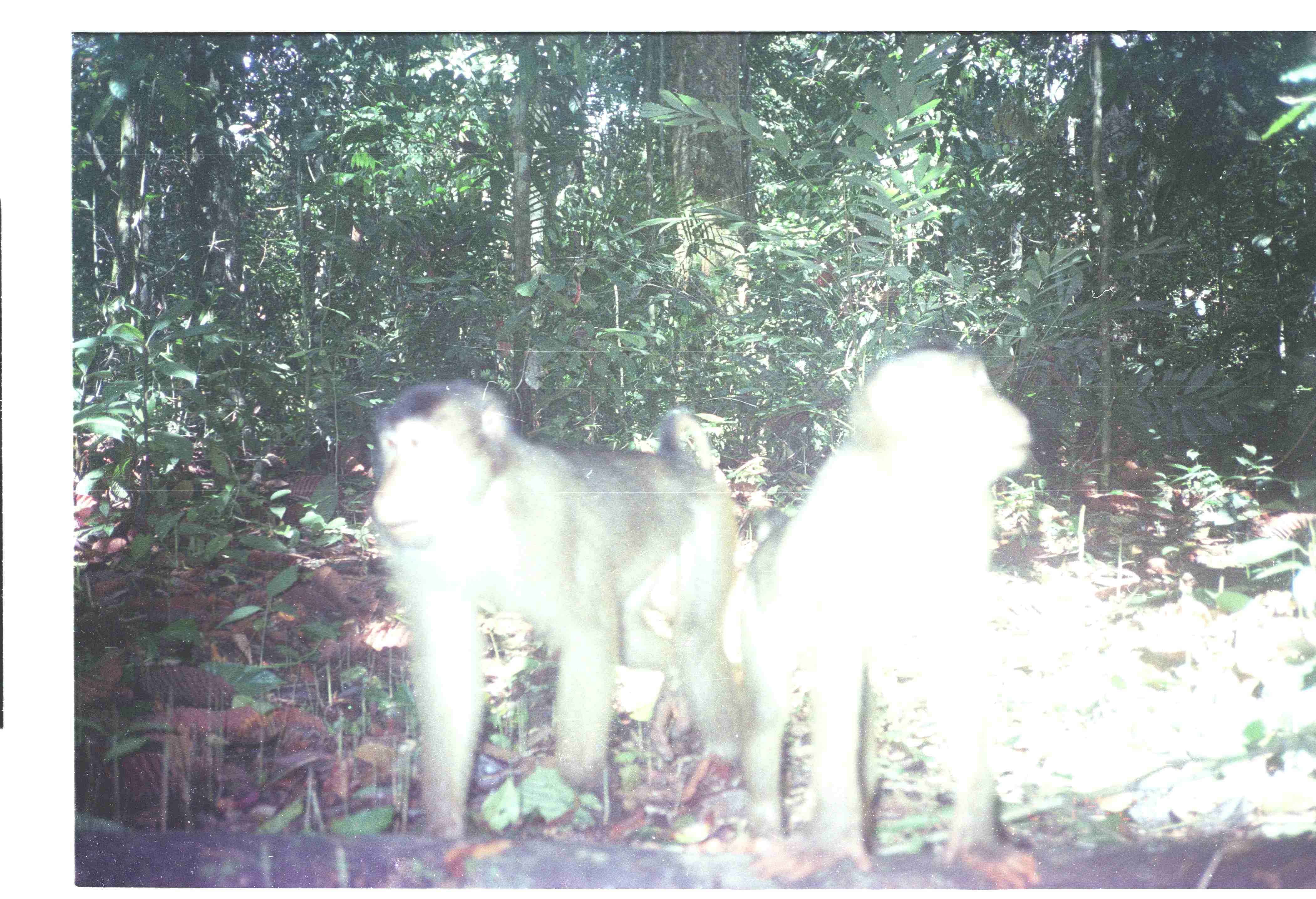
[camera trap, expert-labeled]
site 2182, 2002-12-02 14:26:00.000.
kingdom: Animalia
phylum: Chordata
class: Mammalia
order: Primates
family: Cercopithecidae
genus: Macaca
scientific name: Macaca nemestrina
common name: southern pig-tailed macaque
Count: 2.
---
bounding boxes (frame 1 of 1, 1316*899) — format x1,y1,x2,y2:
macaca nemestrina: 716,348,1042,888; 368,379,737,843